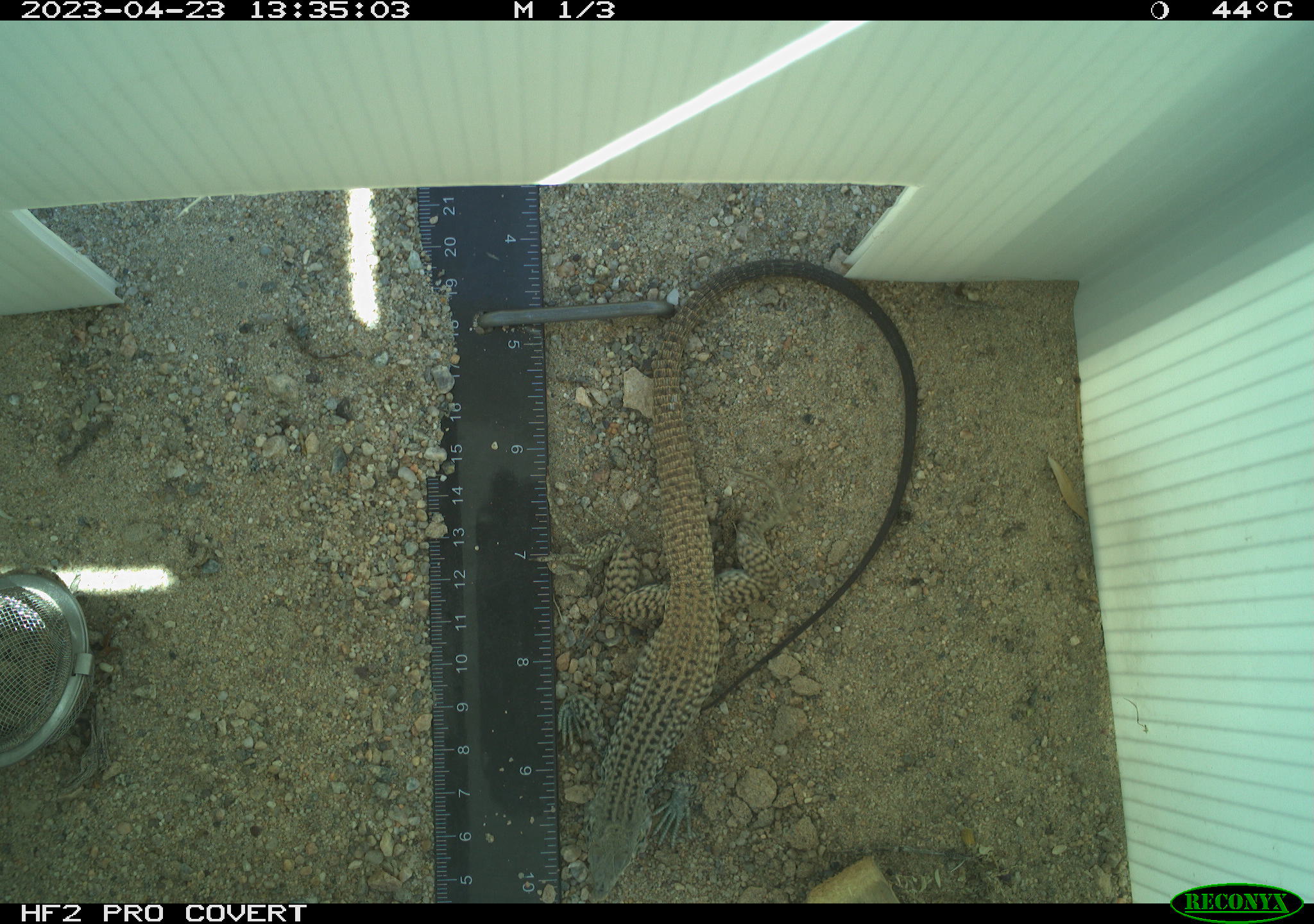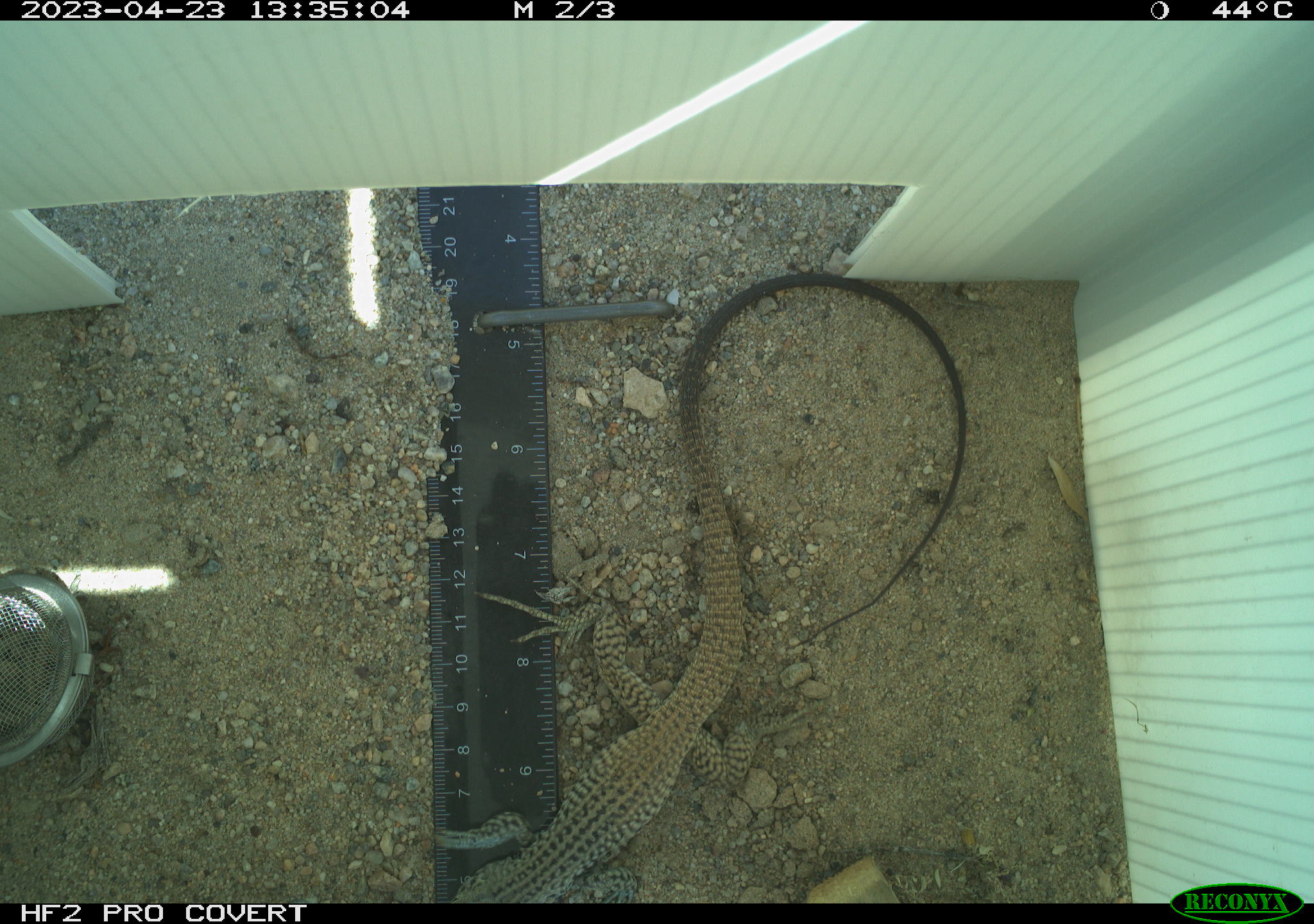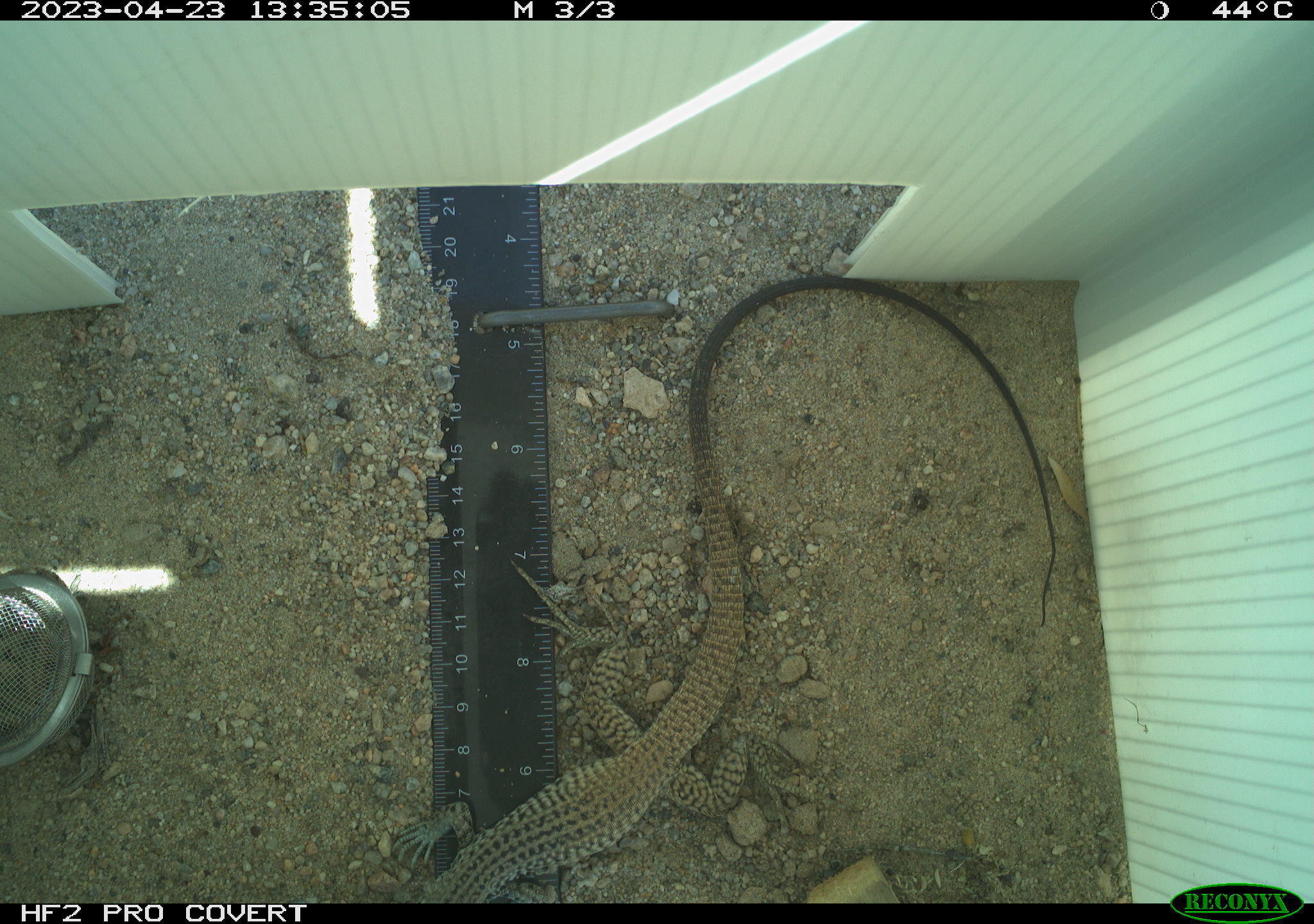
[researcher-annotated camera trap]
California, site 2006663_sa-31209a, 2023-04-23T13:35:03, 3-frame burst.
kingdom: Animalia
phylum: Chordata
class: Reptilia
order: Squamata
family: Teiidae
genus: Aspidoscelis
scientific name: Aspidoscelis tigris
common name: western whiptail